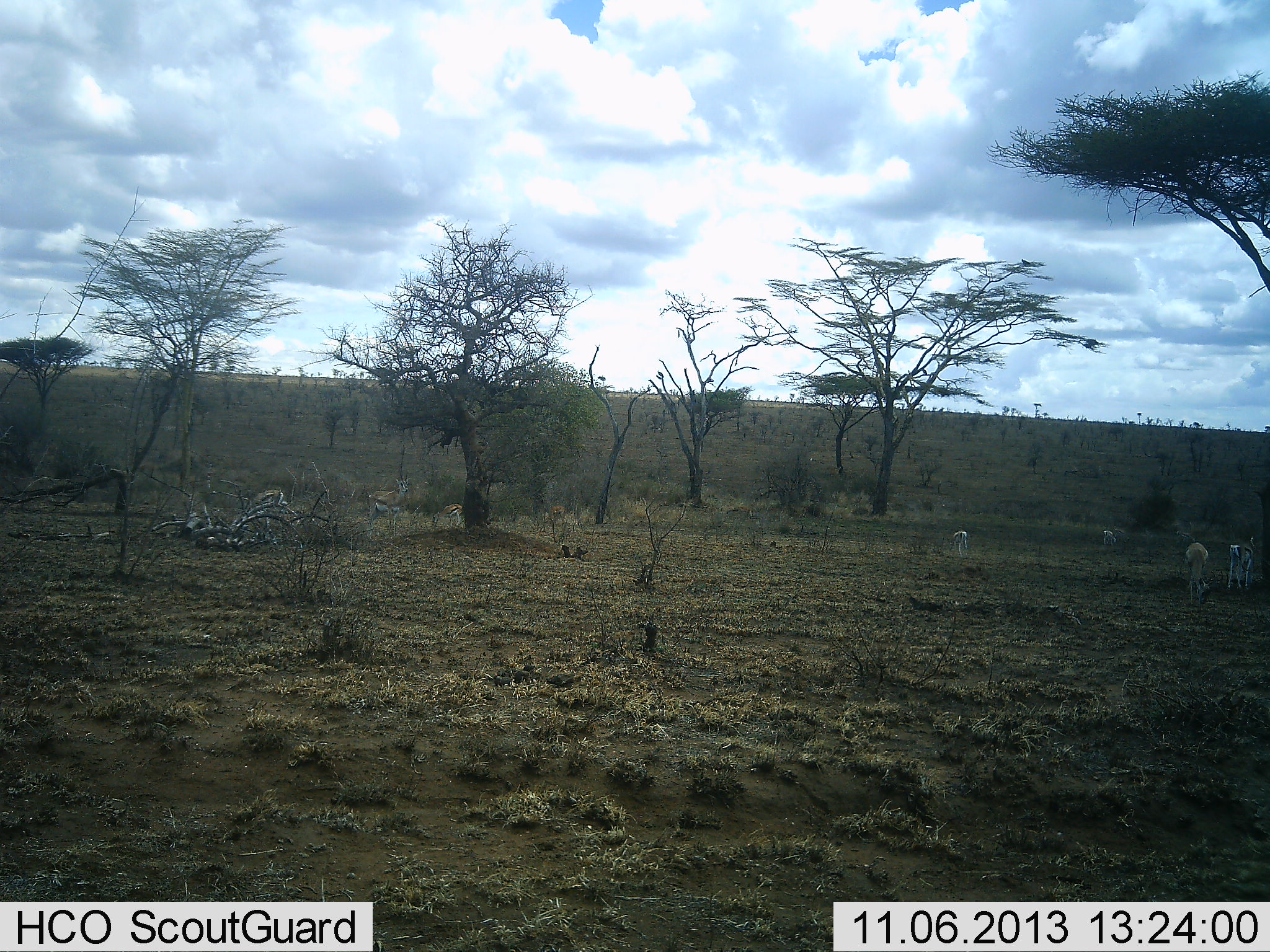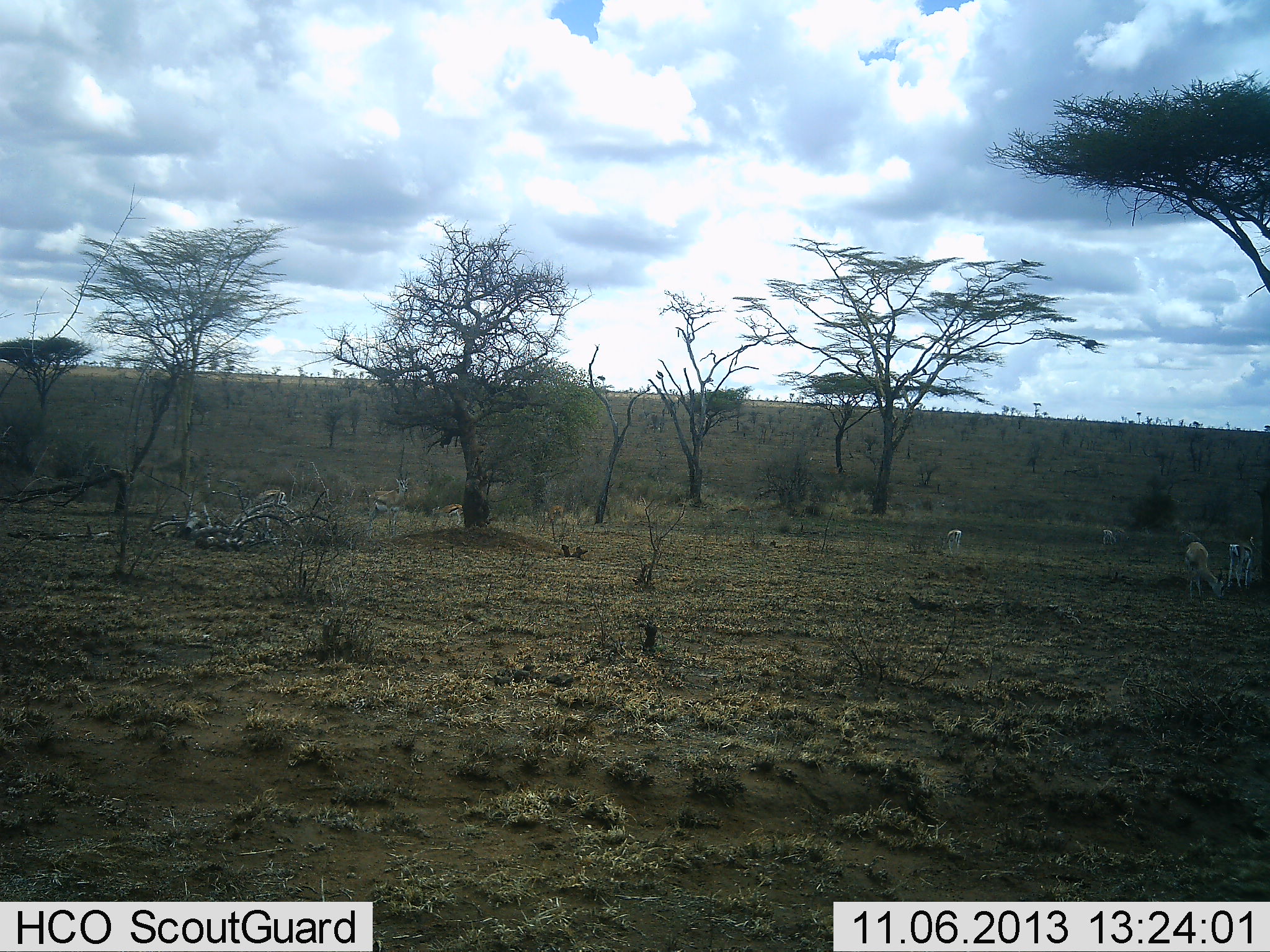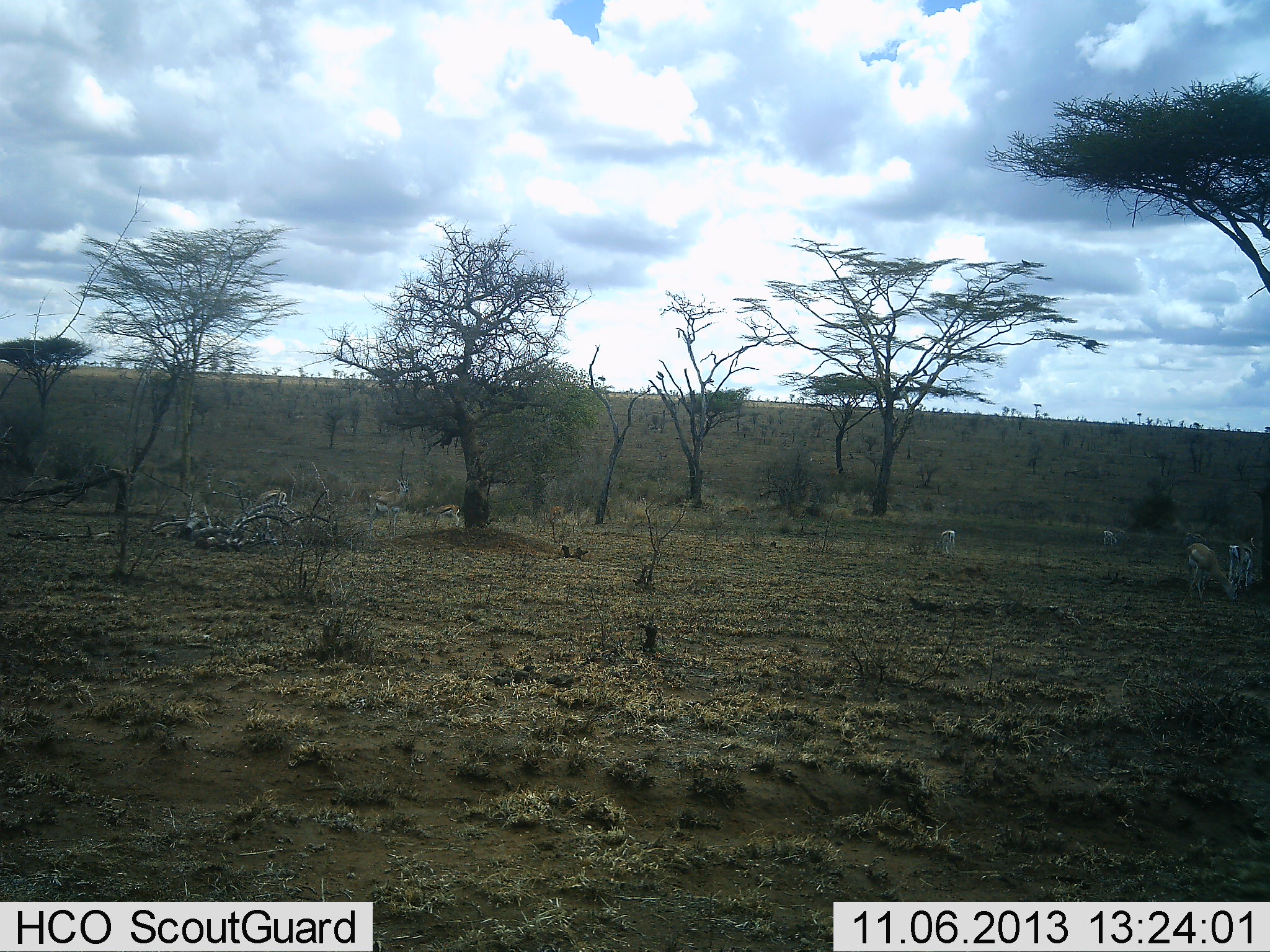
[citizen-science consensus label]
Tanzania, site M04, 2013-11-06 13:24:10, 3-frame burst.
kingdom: Animalia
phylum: Chordata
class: Mammalia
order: Artiodactyla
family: Bovidae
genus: Eudorcas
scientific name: Eudorcas thomsonii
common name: thomson's gazelle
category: gazellethomsons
Gazellethomsons (thomson's gazelle) (Eudorcas thomsonii), count 4. Behavior (volunteer vote fractions): standing 40%, resting 0%, moving 30%, interacting 0%. Young present (vote fraction): 10%. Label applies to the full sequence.